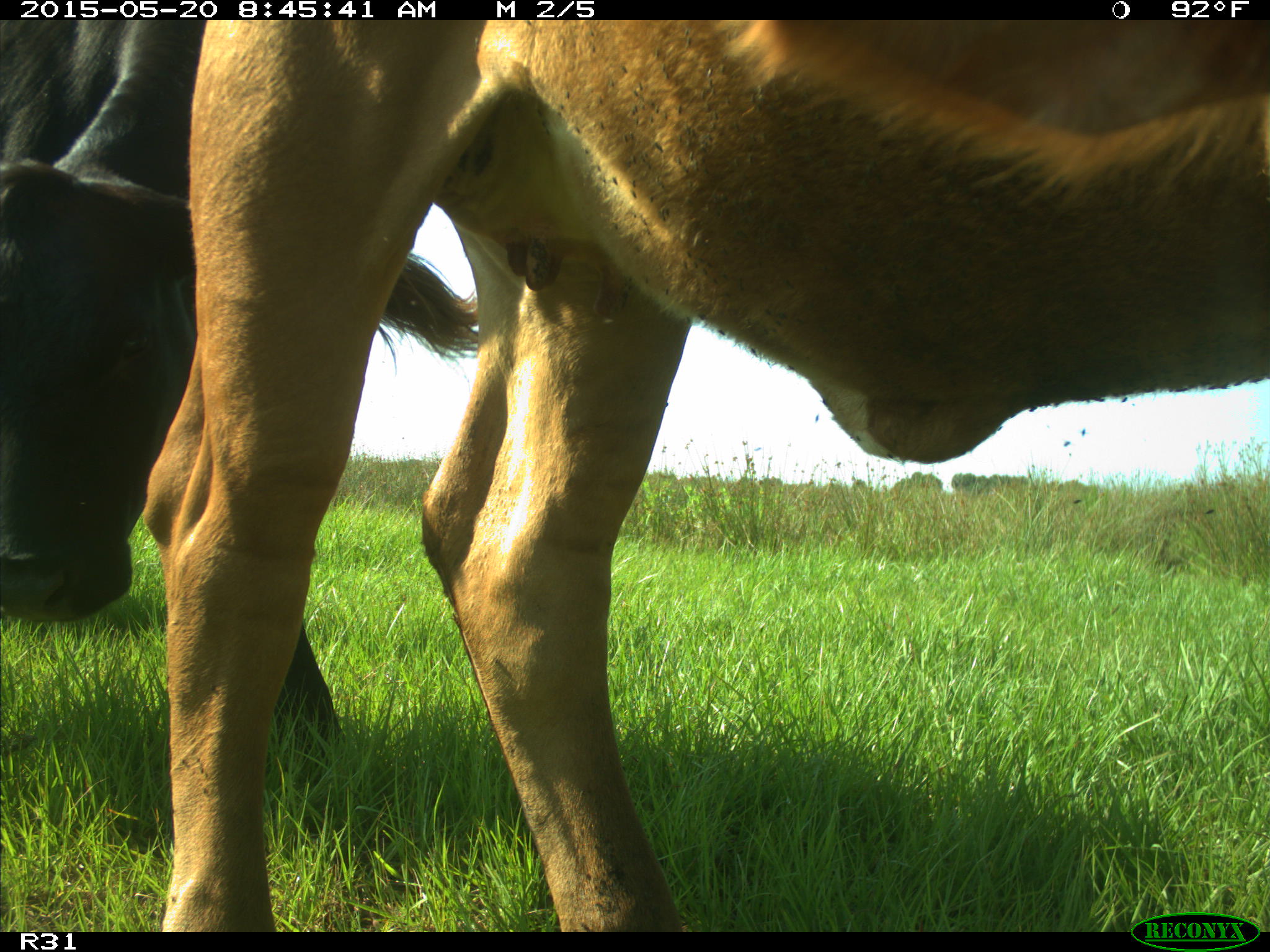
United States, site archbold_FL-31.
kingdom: Animalia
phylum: Chordata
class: Mammalia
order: Artiodactyla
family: Bovidae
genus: Bos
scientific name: Bos taurus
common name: domestic cow